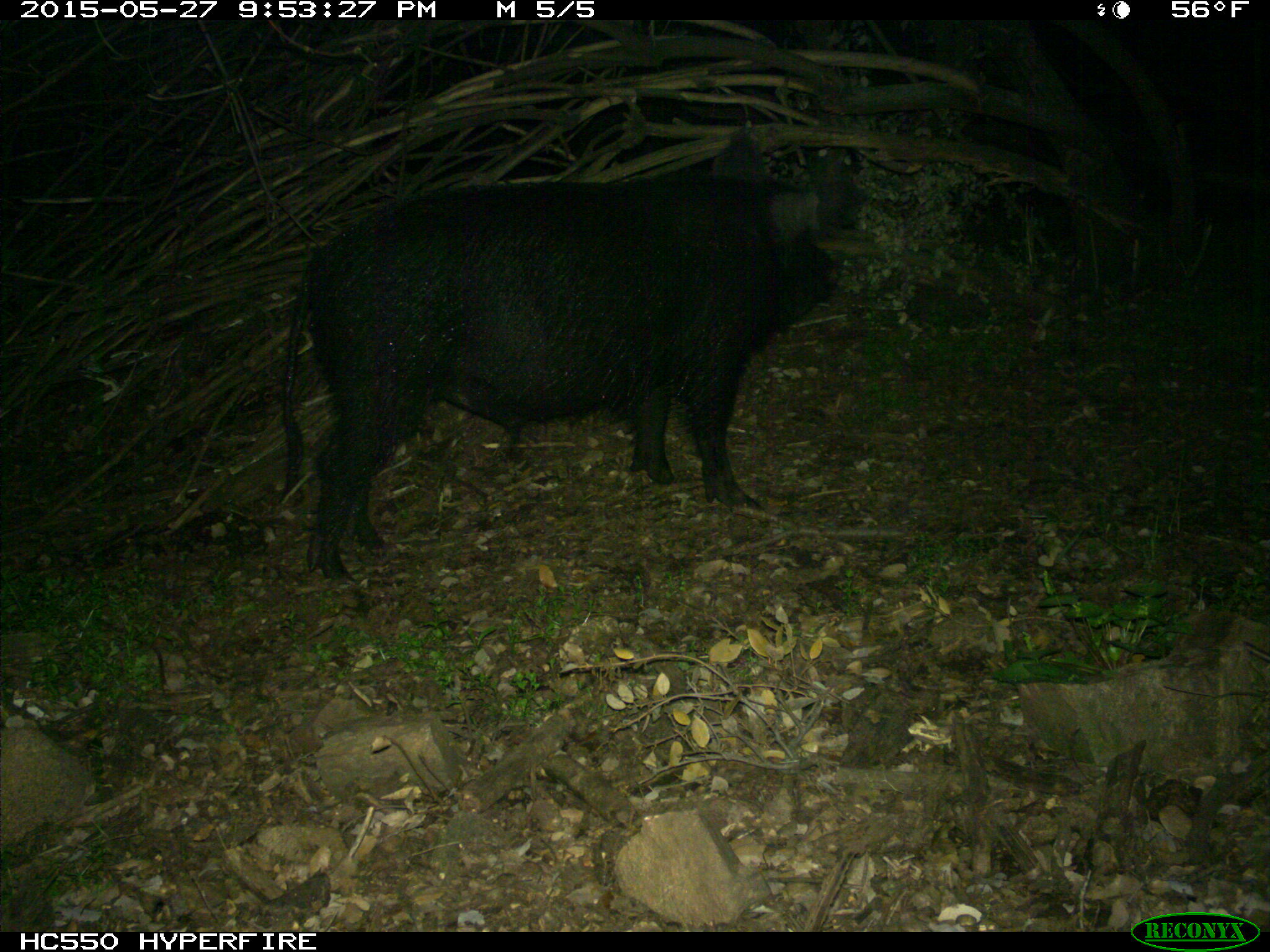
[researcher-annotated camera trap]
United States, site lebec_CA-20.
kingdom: Animalia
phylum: Chordata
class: Mammalia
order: Artiodactyla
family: Suidae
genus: Sus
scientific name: Sus scrofa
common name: wild boar